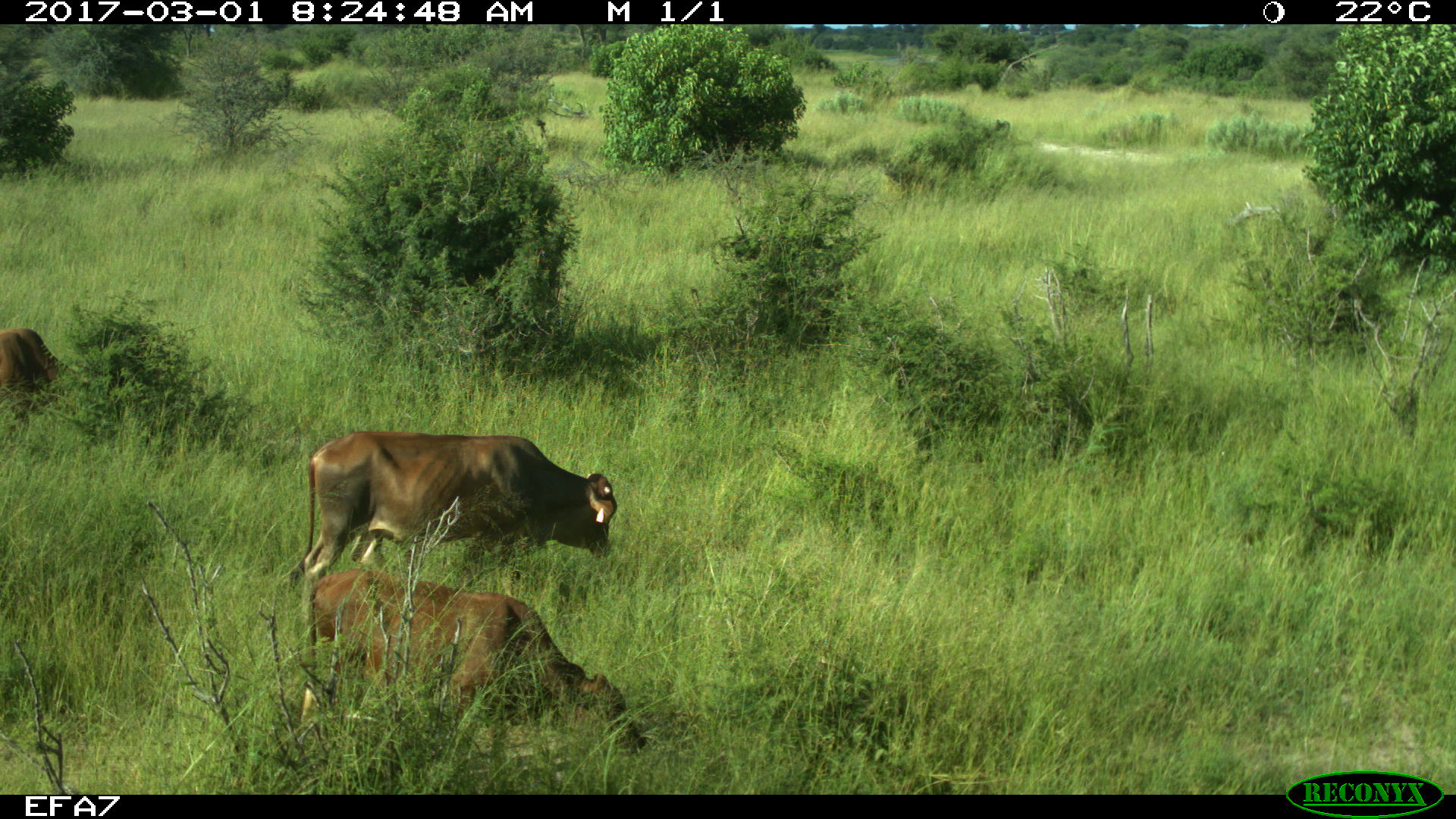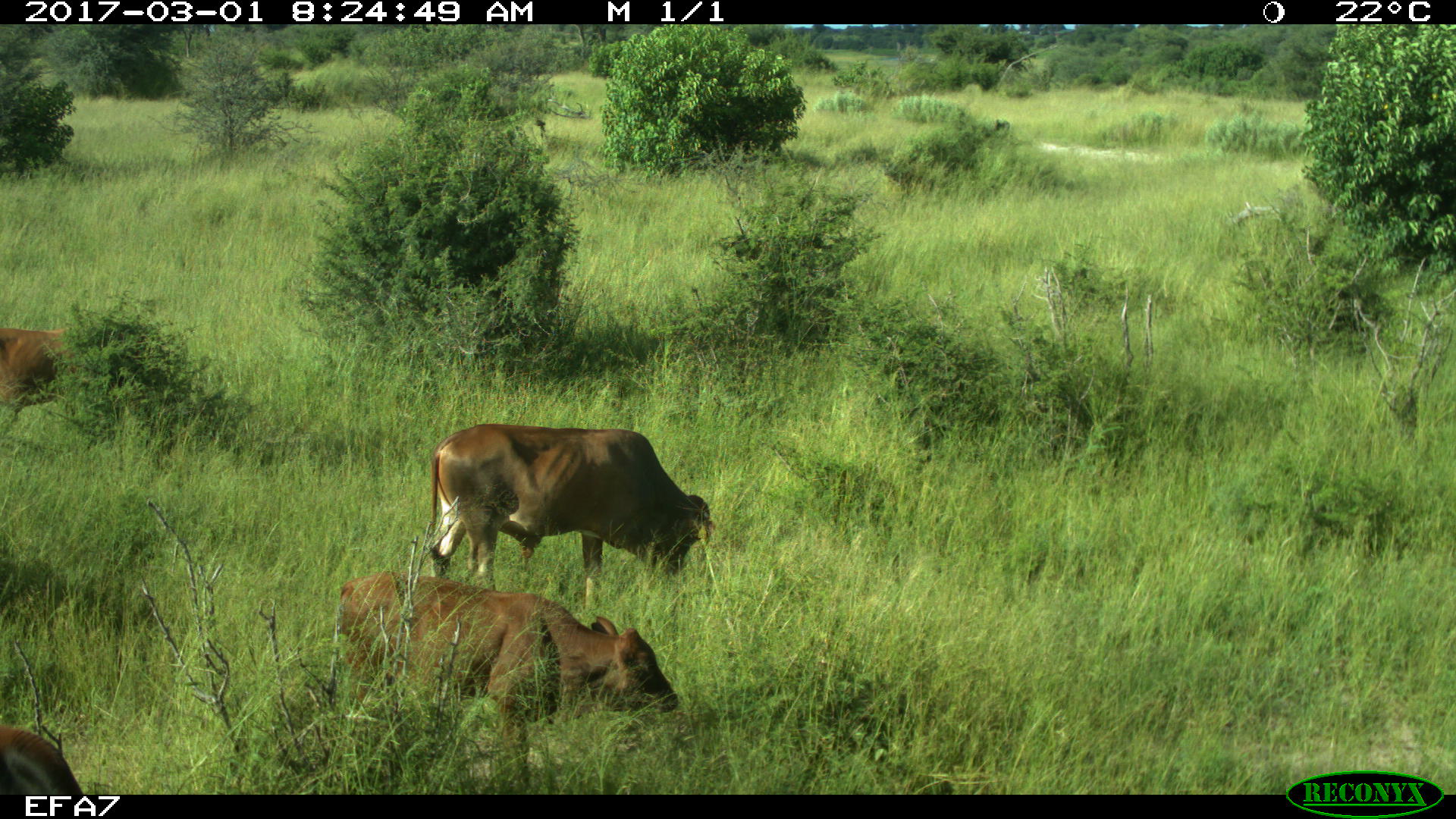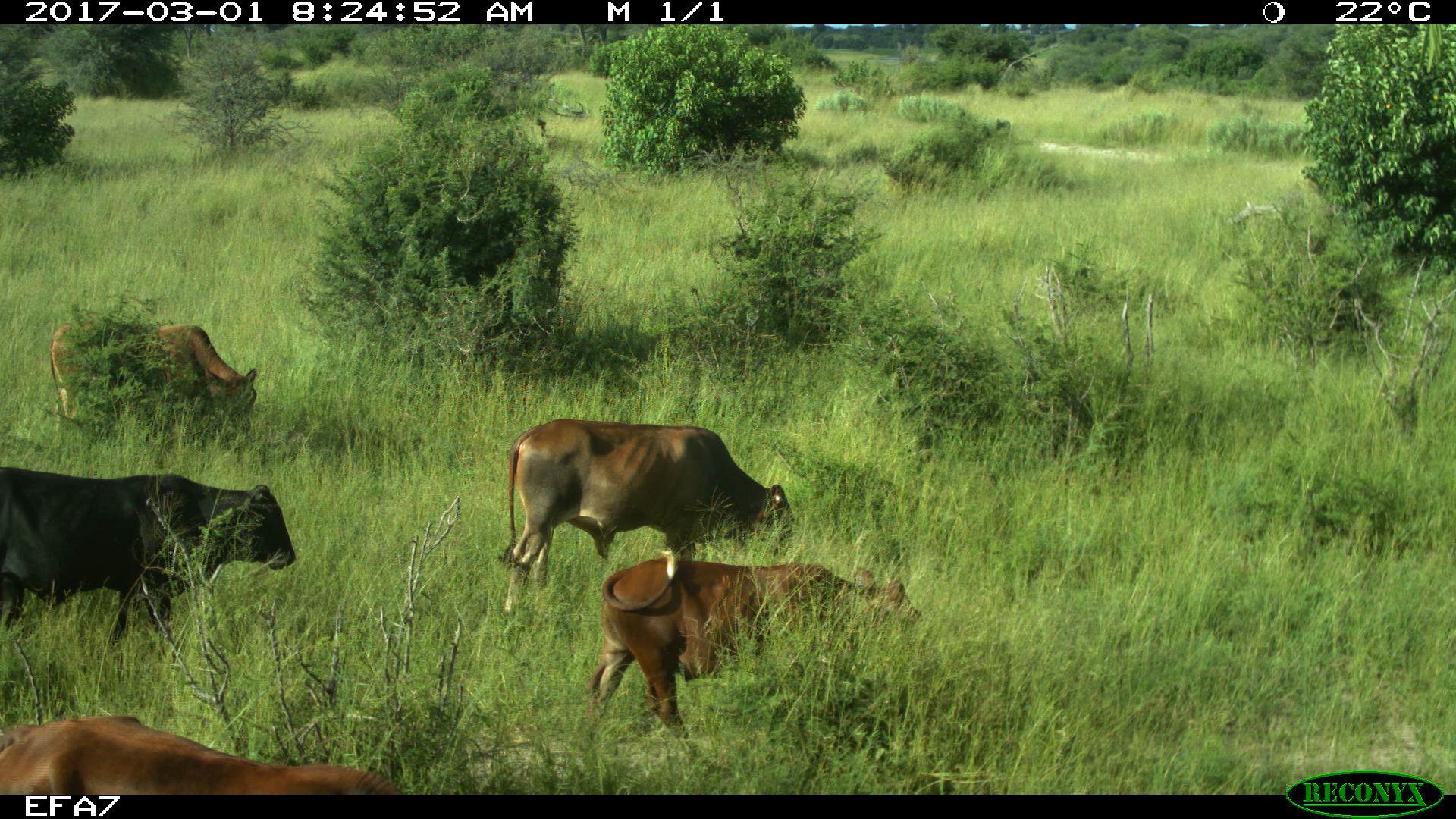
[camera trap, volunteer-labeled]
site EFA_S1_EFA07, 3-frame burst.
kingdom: Animalia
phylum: Chordata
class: Mammalia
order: Artiodactyla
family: Bovidae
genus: Bos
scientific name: Bos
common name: cattle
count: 5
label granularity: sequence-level